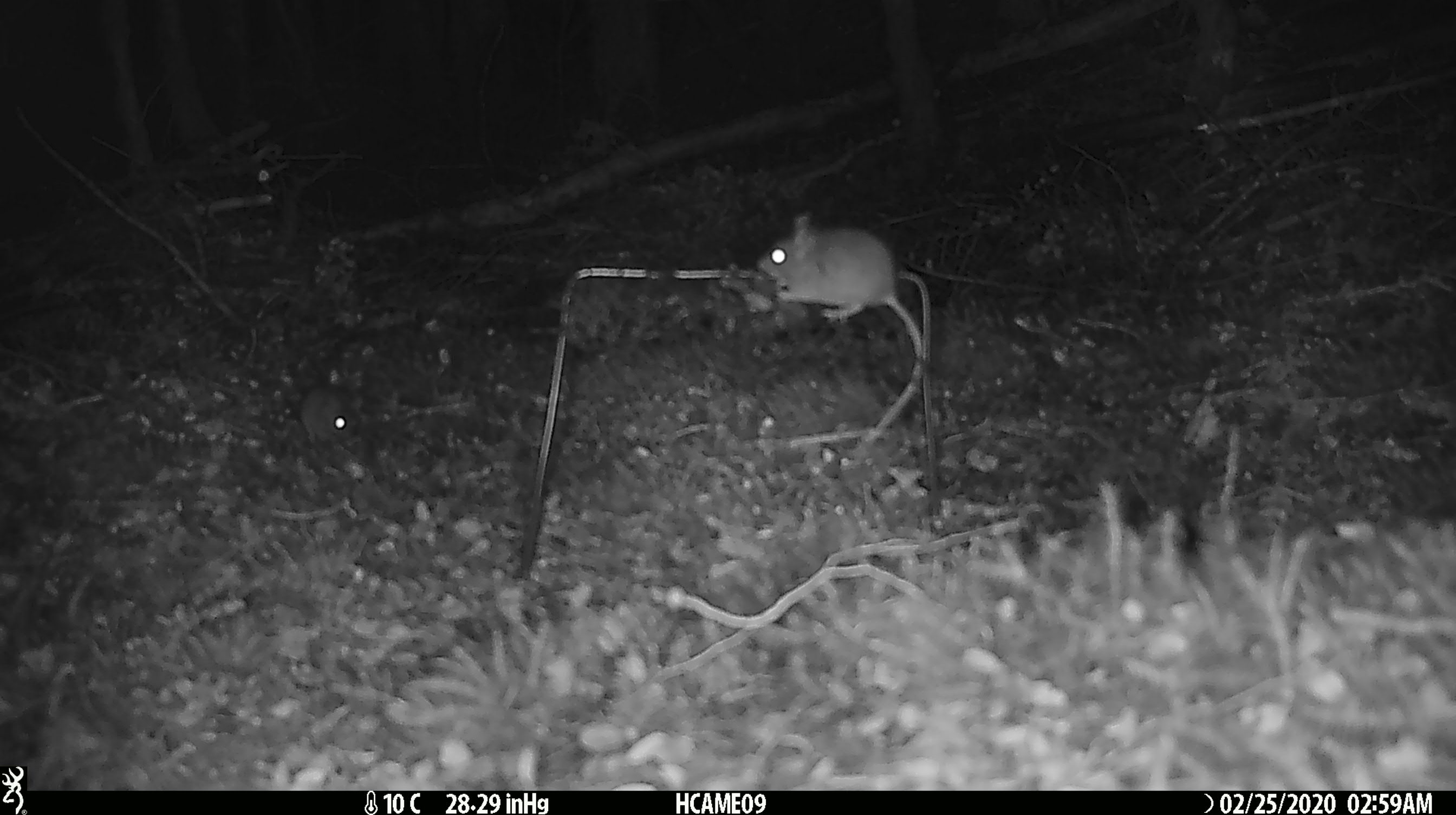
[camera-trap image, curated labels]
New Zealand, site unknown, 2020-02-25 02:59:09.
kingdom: Animalia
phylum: Chordata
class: Mammalia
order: Rodentia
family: Muridae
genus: Mus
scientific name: Mus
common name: mouse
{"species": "mouse (Mus)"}